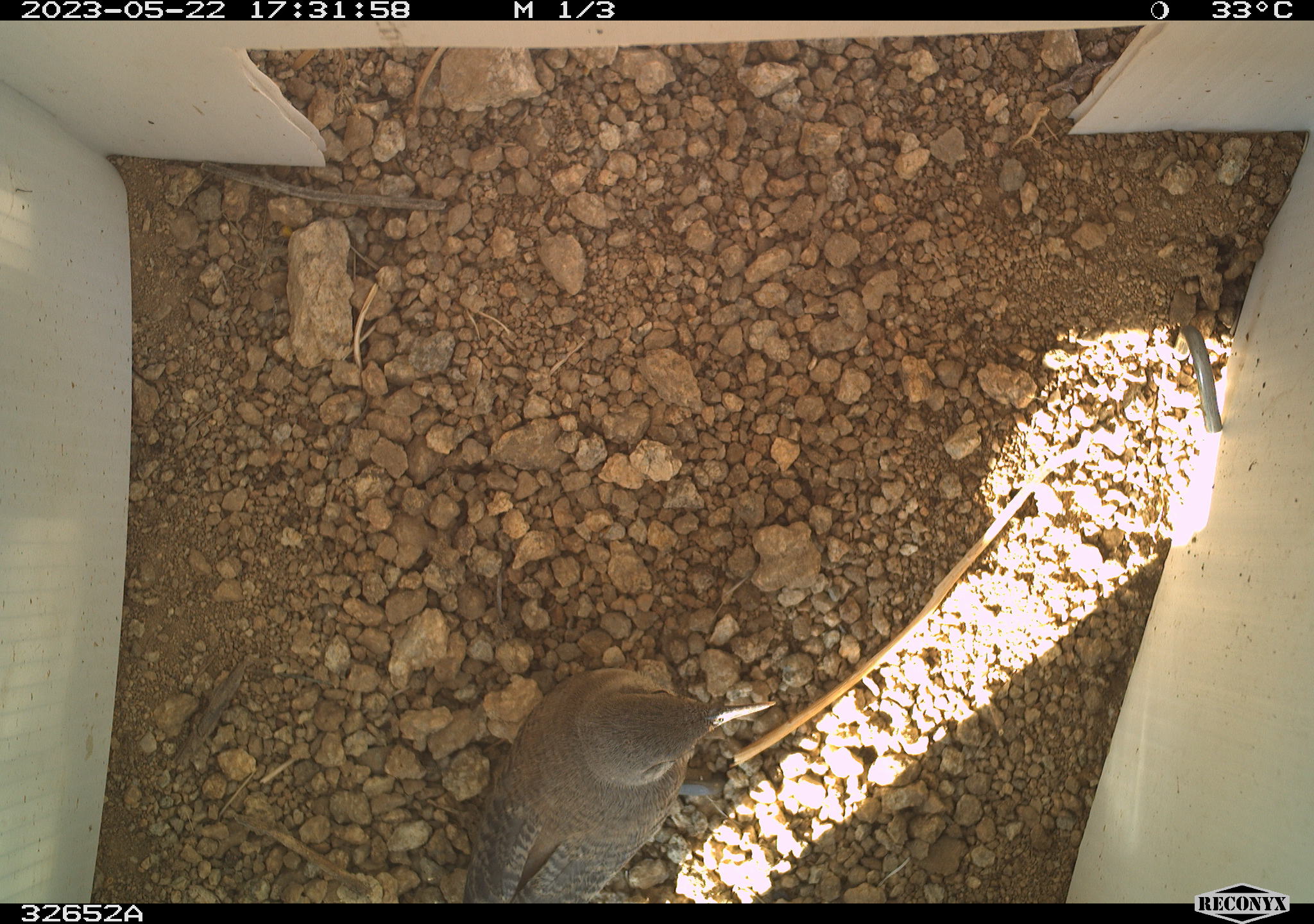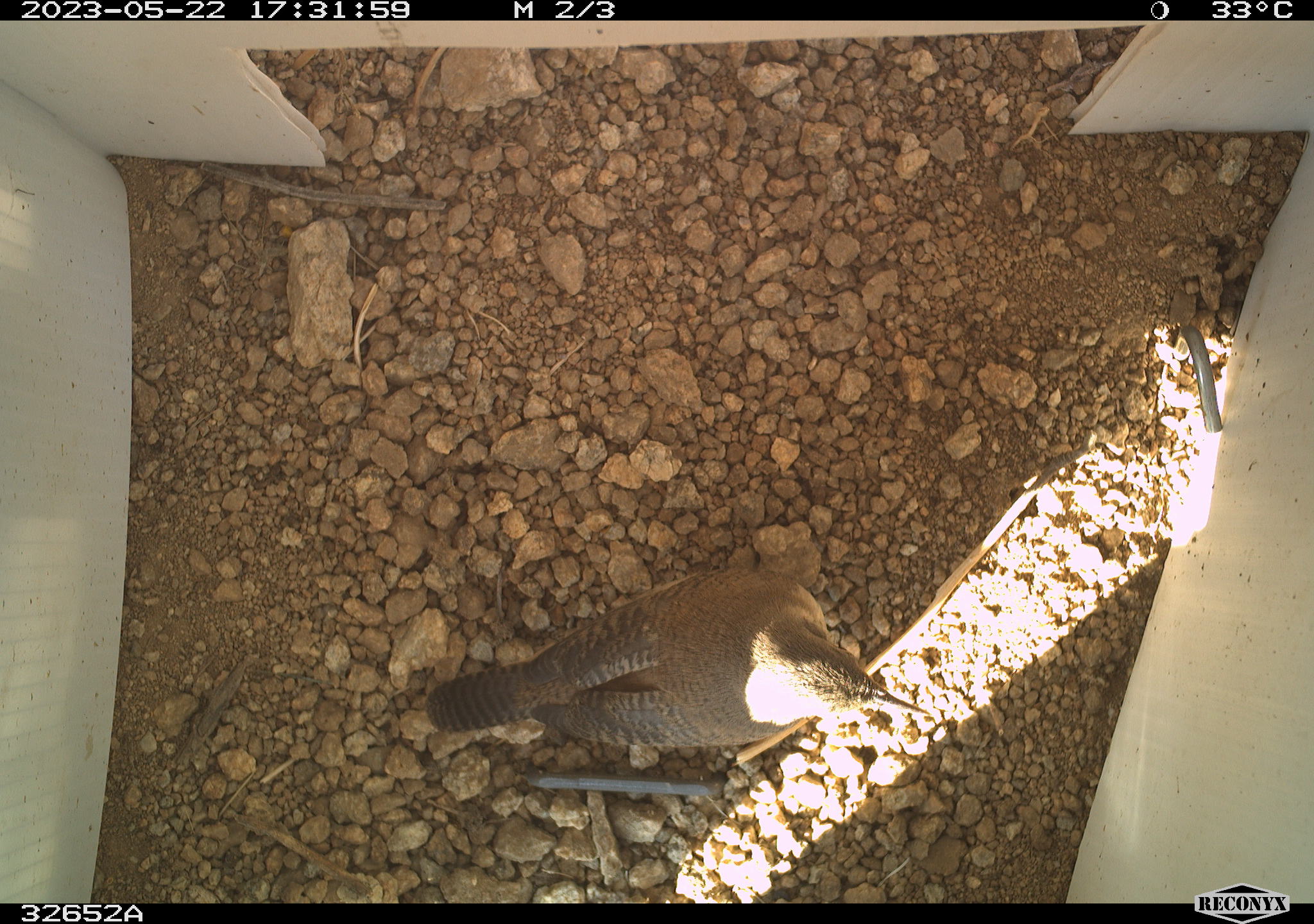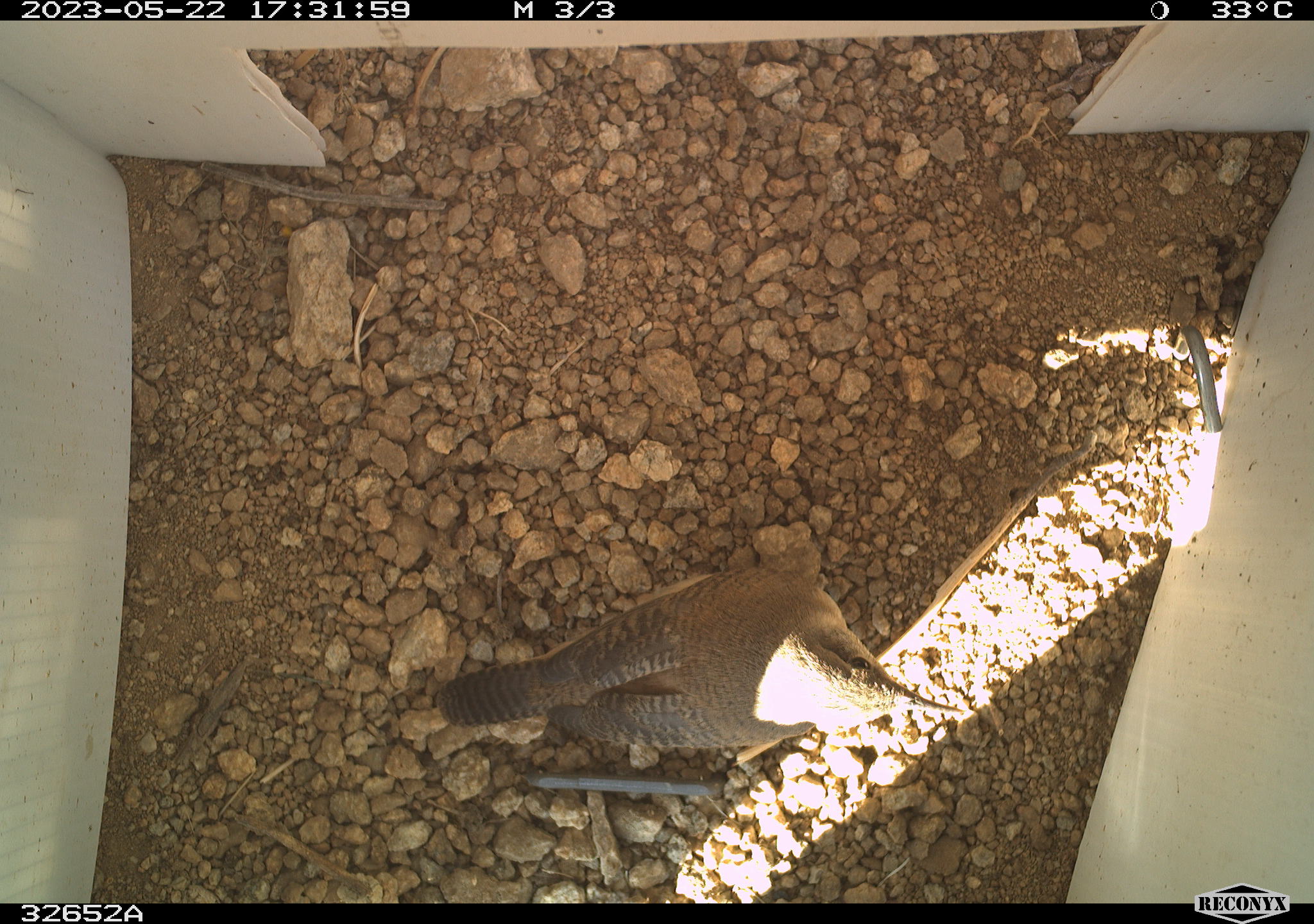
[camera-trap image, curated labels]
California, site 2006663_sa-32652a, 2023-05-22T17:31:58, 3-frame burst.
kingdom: Animalia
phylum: Chordata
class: Aves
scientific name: Aves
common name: bird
Bird (Aves).